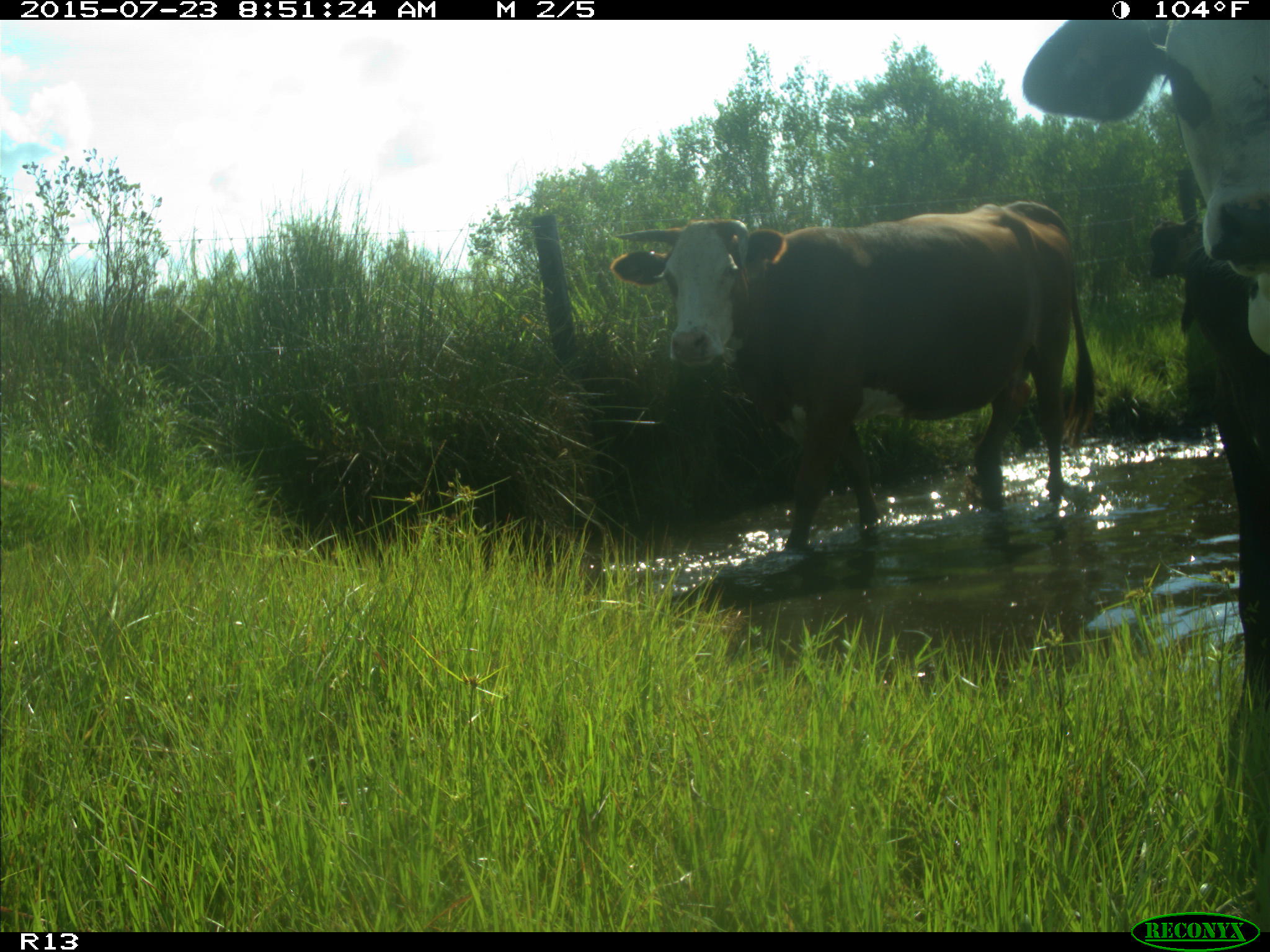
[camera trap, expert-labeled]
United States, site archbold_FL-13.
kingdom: Animalia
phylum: Chordata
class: Mammalia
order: Artiodactyla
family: Bovidae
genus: Bos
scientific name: Bos taurus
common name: domestic cow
Bos taurus (domestic cow).